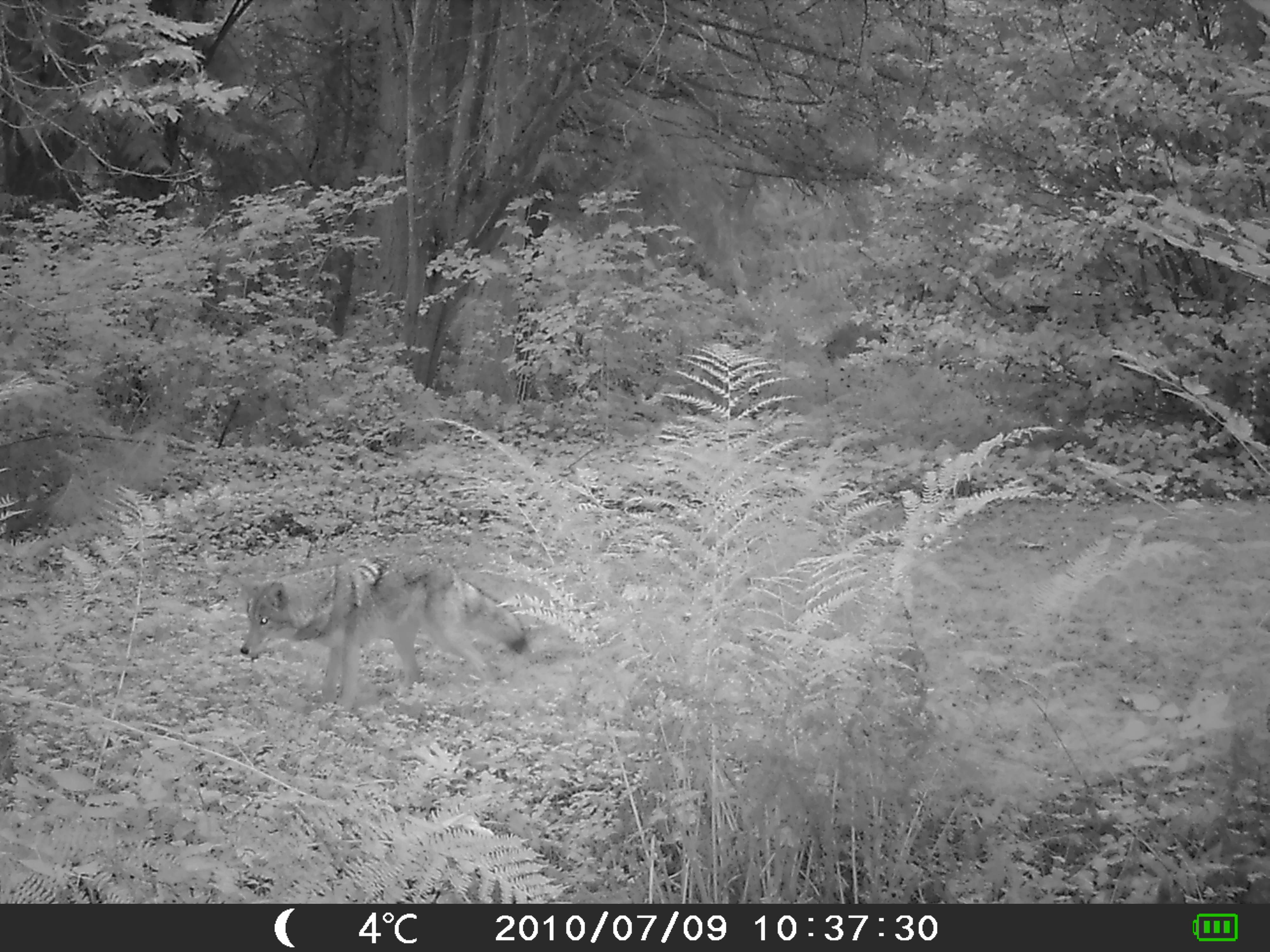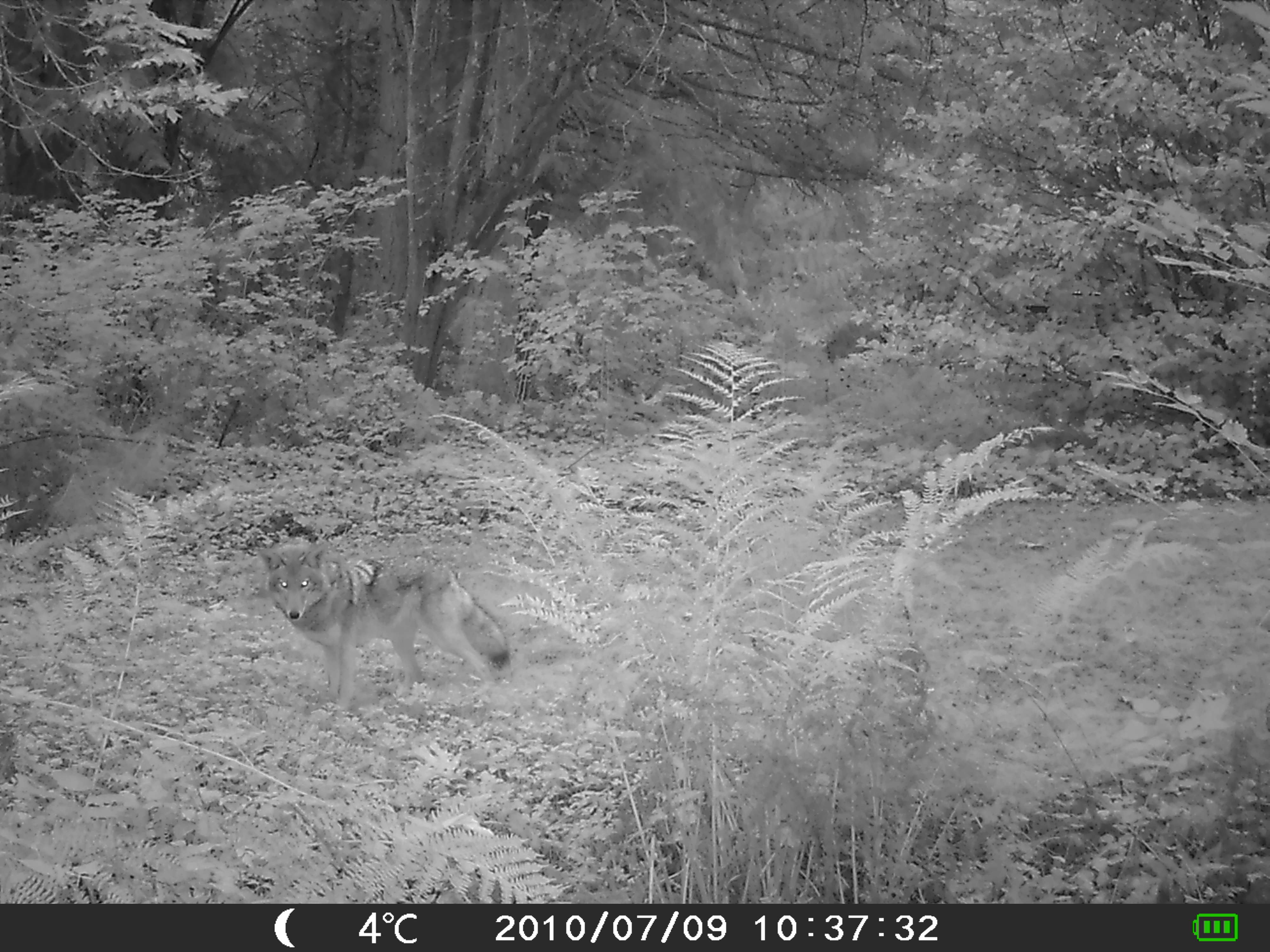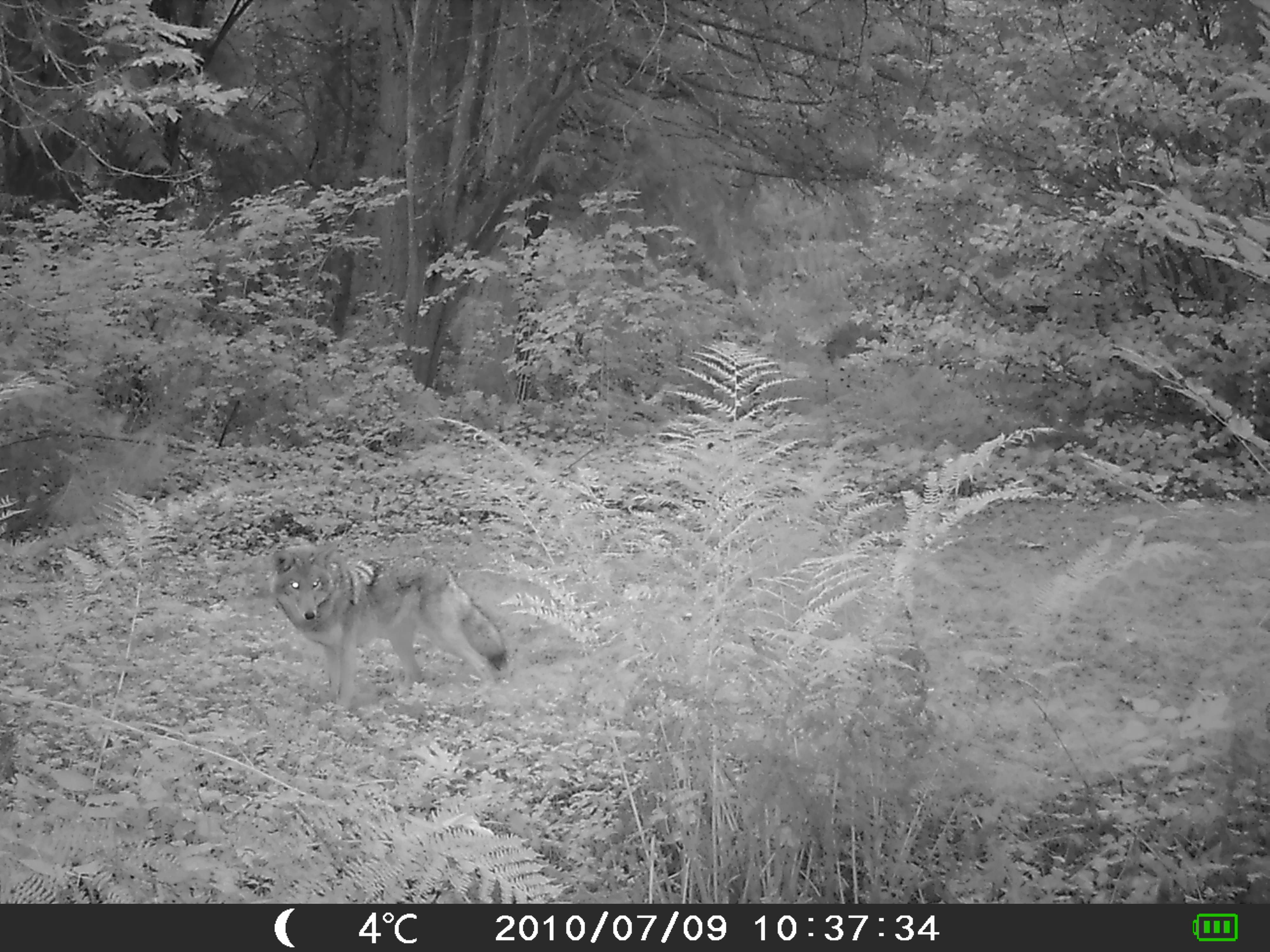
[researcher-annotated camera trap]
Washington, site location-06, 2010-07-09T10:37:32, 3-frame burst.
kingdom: Animalia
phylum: Chordata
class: Mammalia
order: Carnivora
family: Canidae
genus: Canis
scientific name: Canis latrans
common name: coyote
Coyote (Canis latrans).